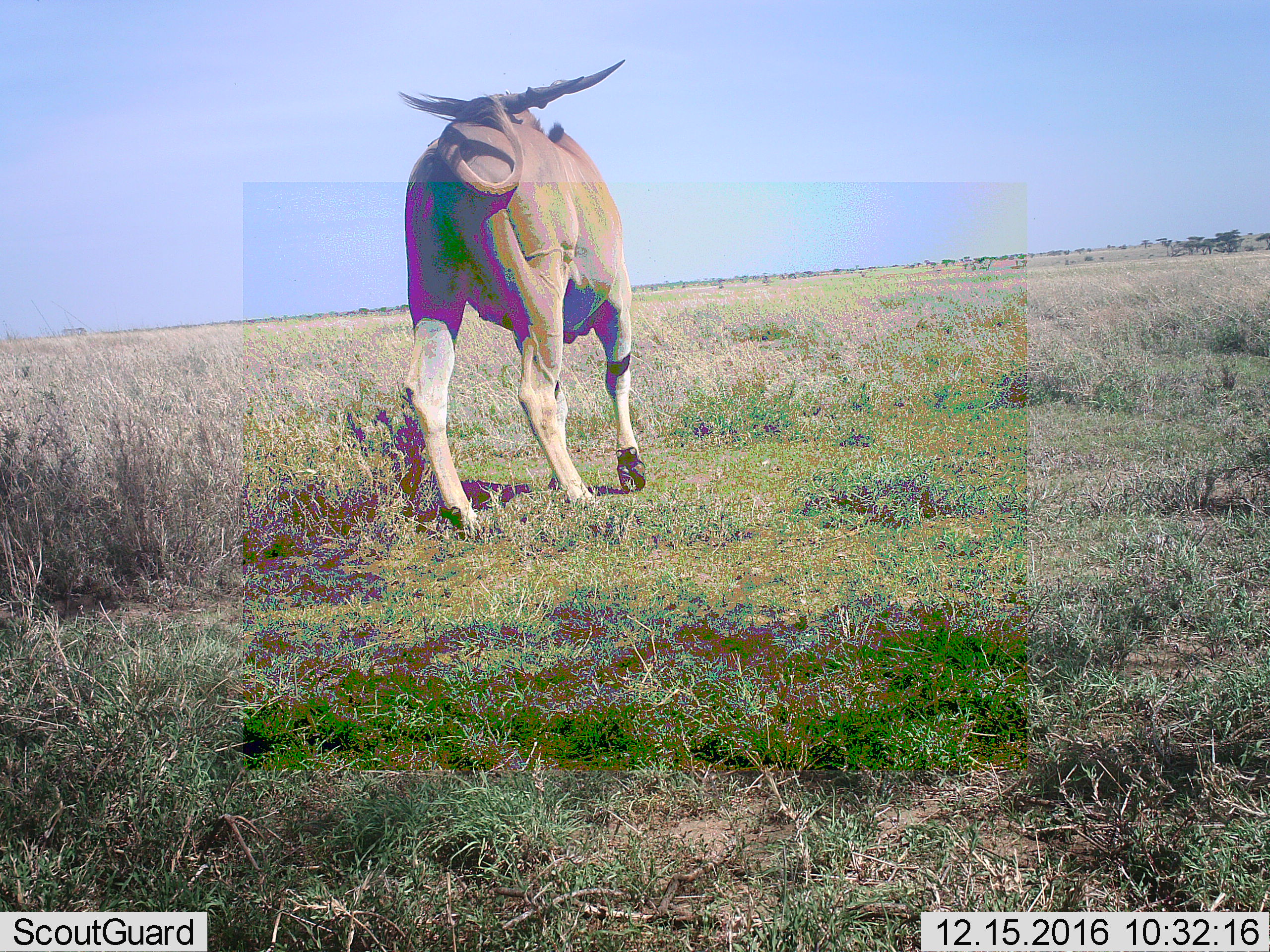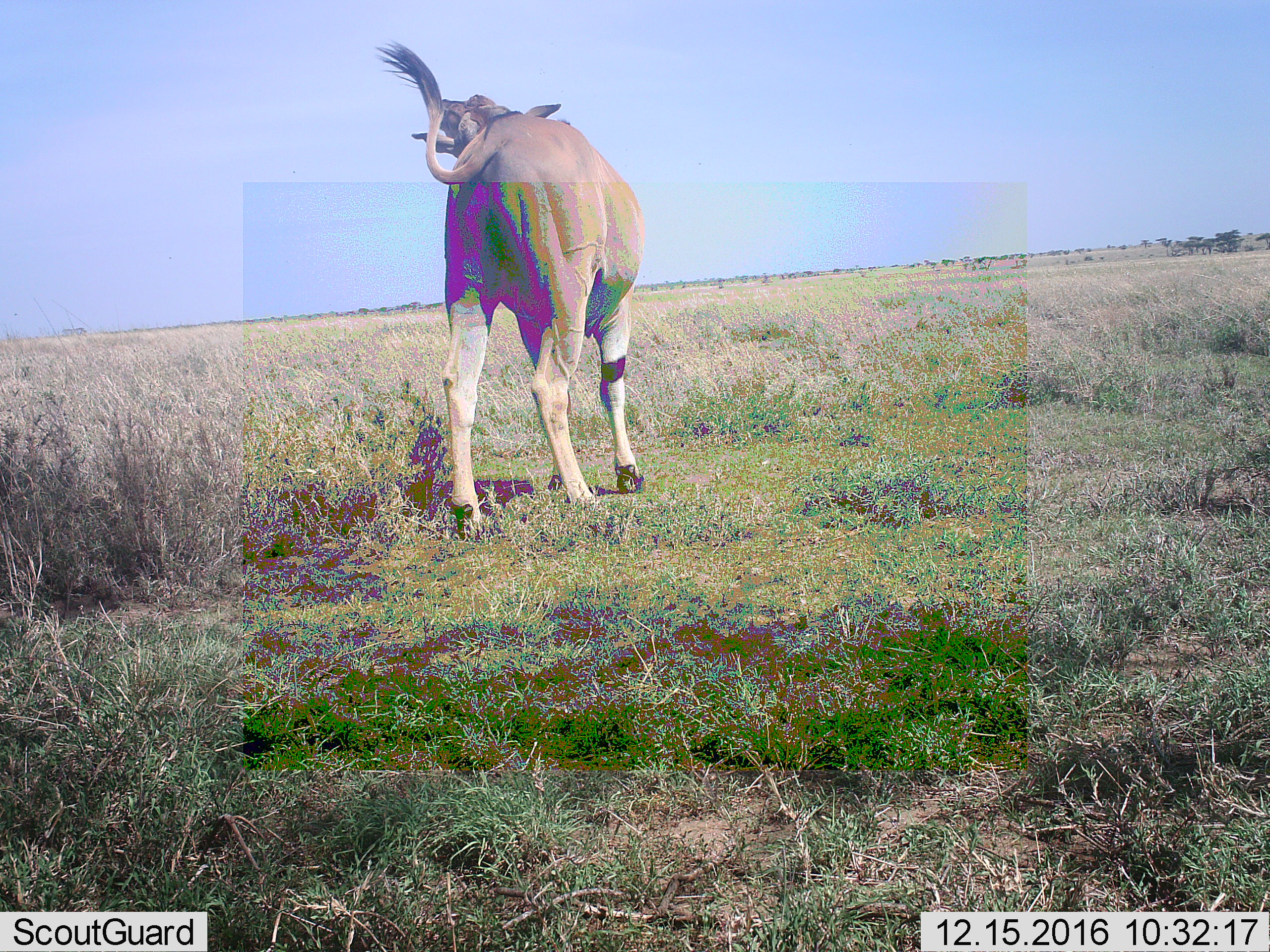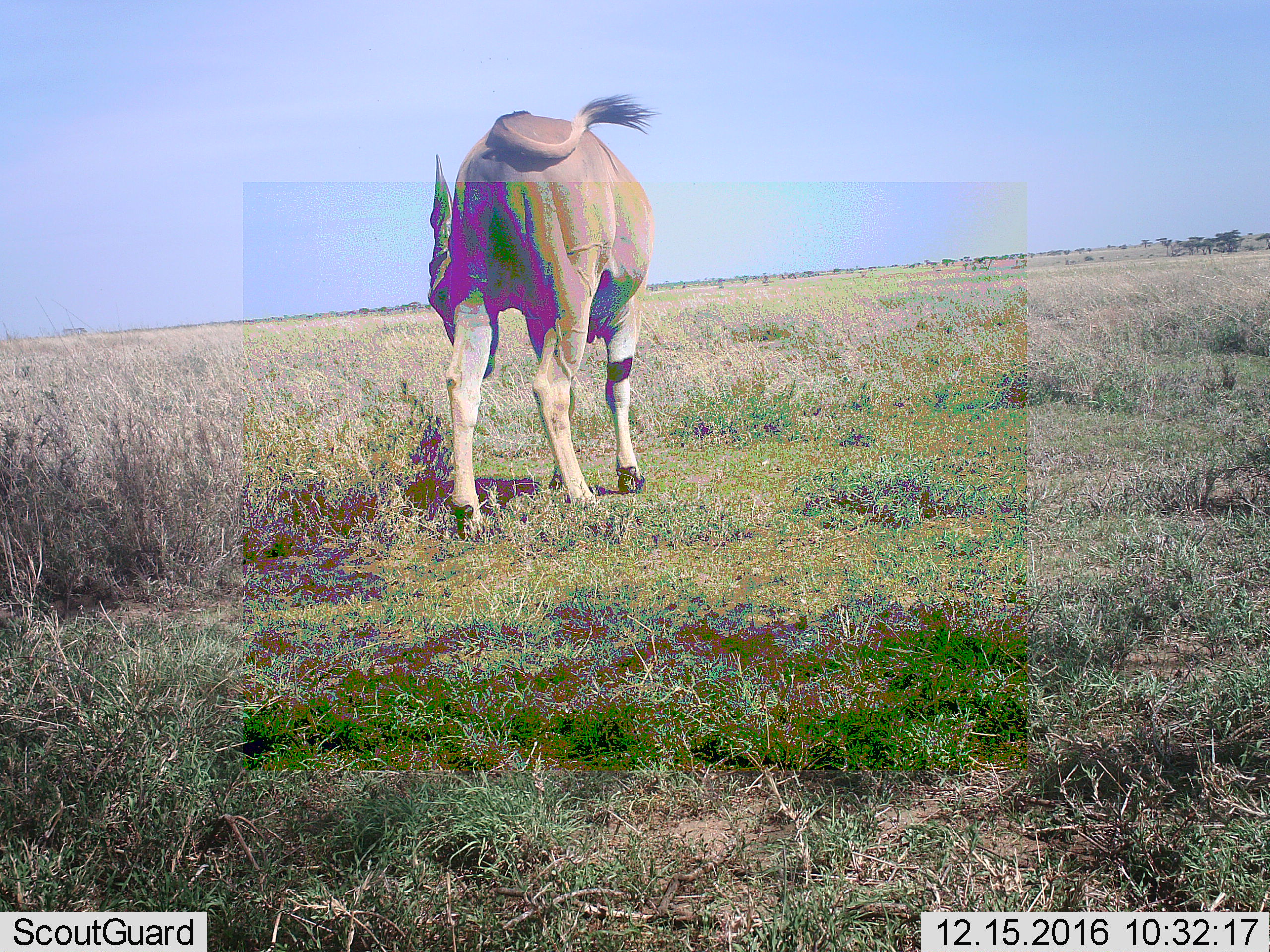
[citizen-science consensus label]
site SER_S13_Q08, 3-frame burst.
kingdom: Animalia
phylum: Chordata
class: Mammalia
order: Artiodactyla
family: Bovidae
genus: Tragelaphus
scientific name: Tragelaphus oryx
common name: eland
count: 1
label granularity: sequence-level